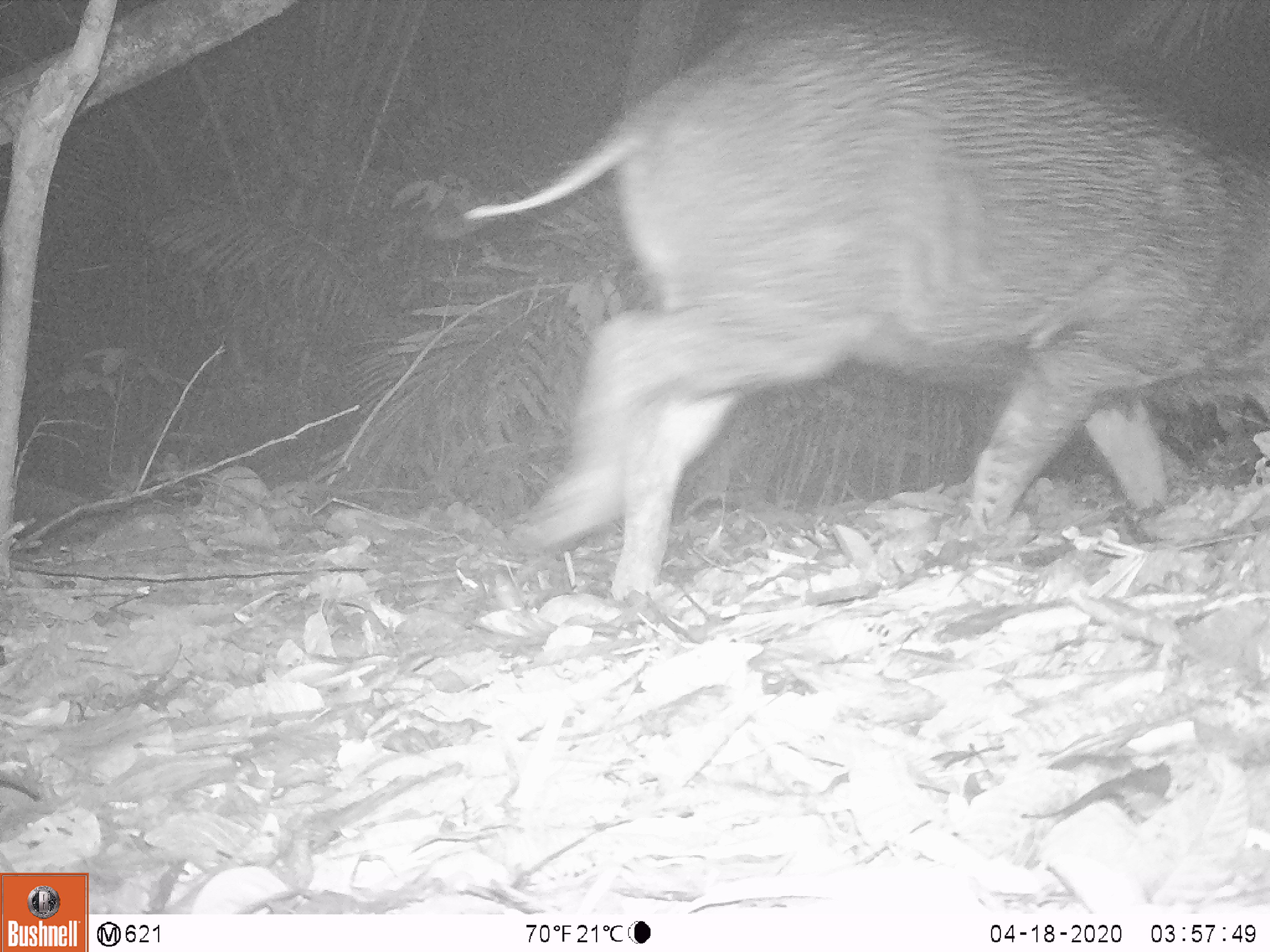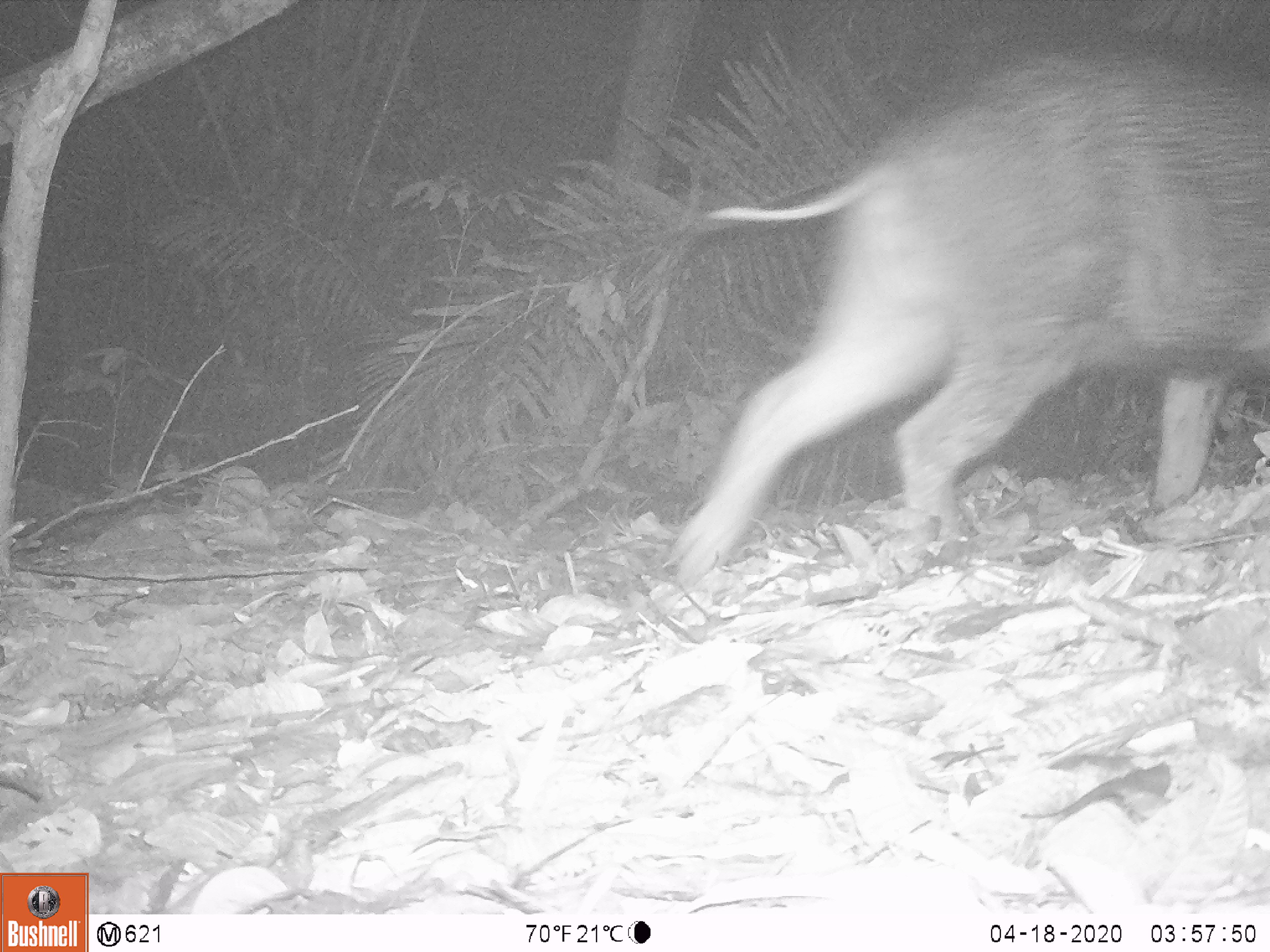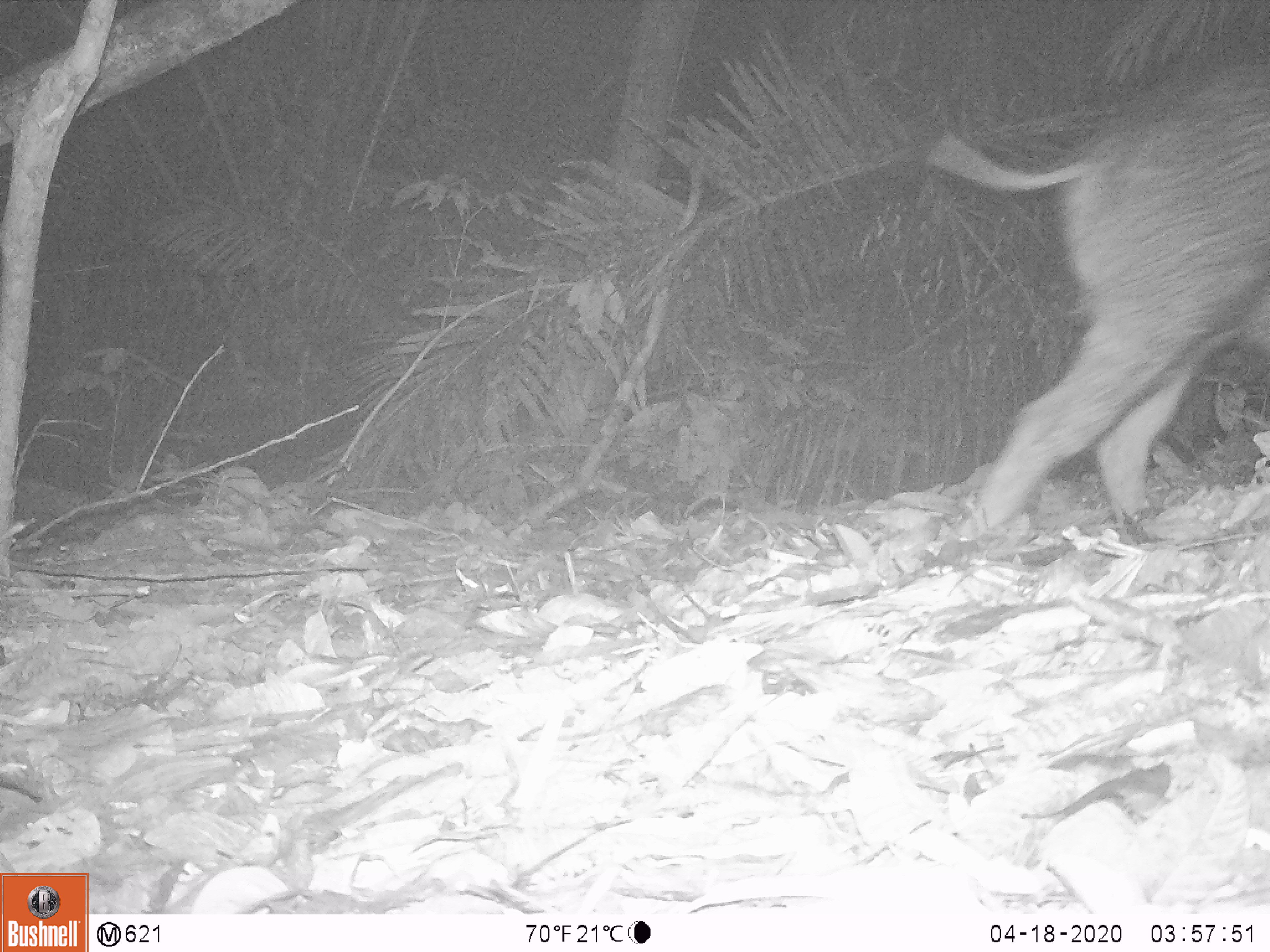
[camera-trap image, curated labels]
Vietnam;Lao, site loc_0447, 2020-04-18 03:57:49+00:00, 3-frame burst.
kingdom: Animalia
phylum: Chordata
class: Mammalia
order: Artiodactyla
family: Suidae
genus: Sus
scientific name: Sus scrofa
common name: eurasian wild pig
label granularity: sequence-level